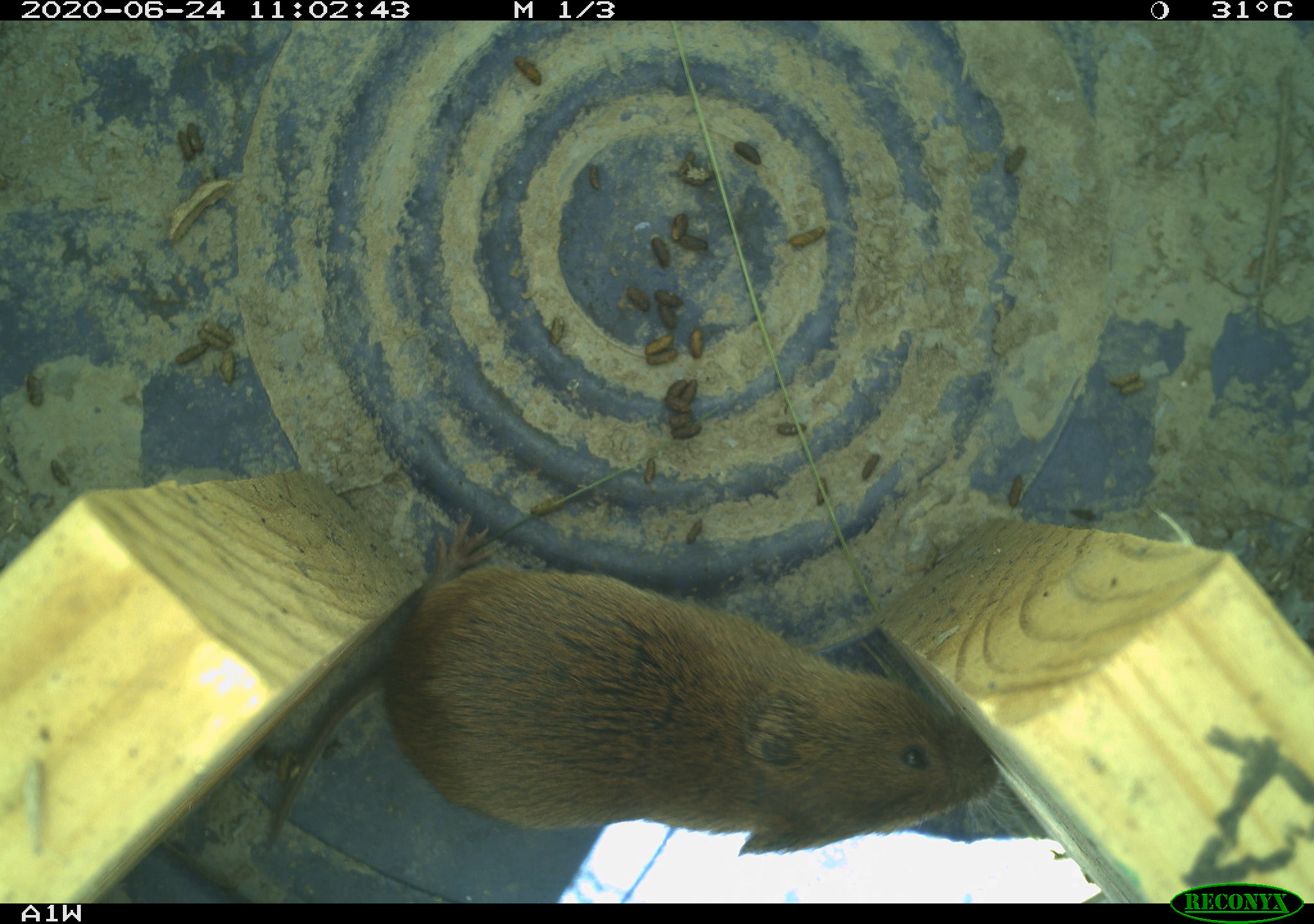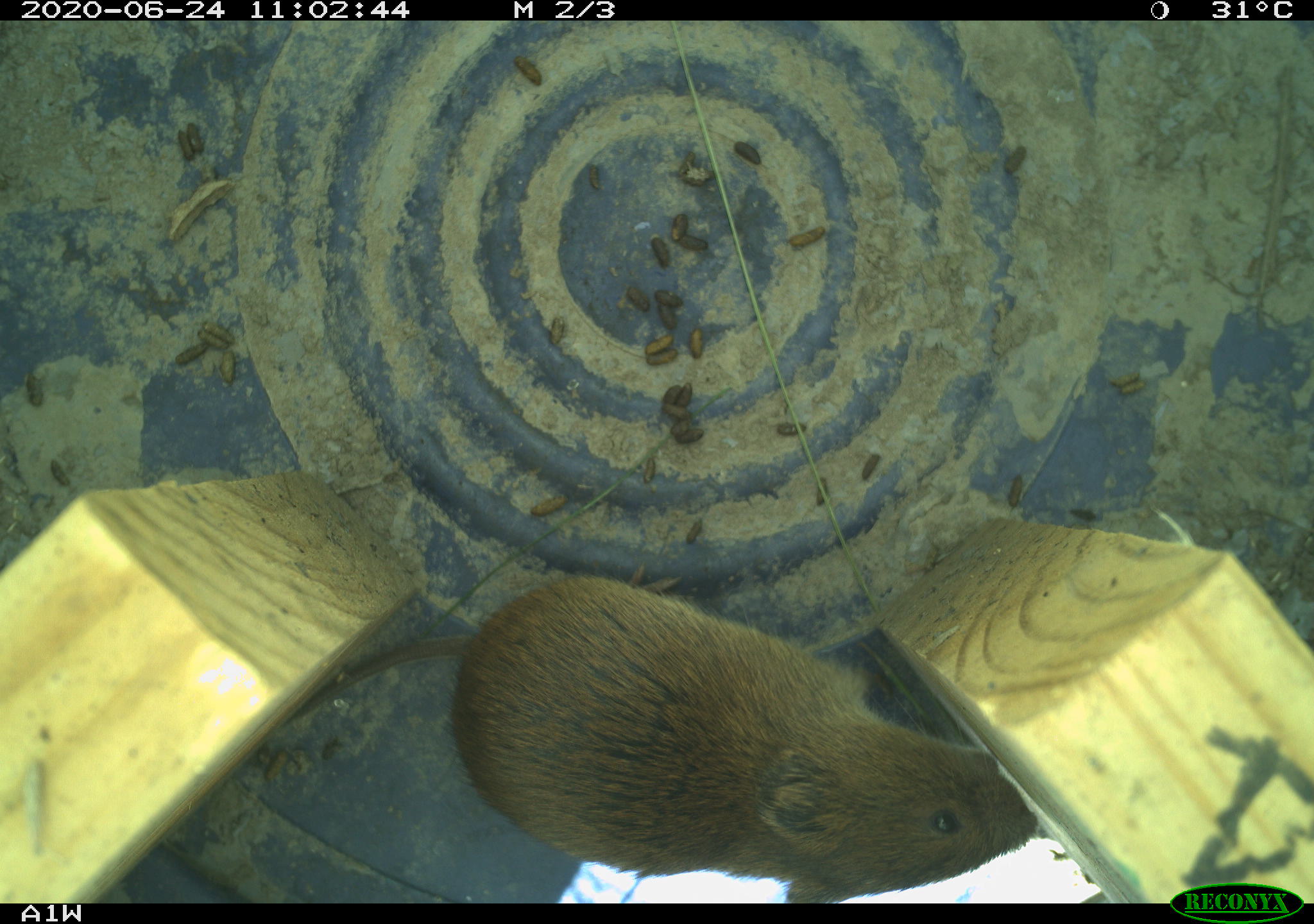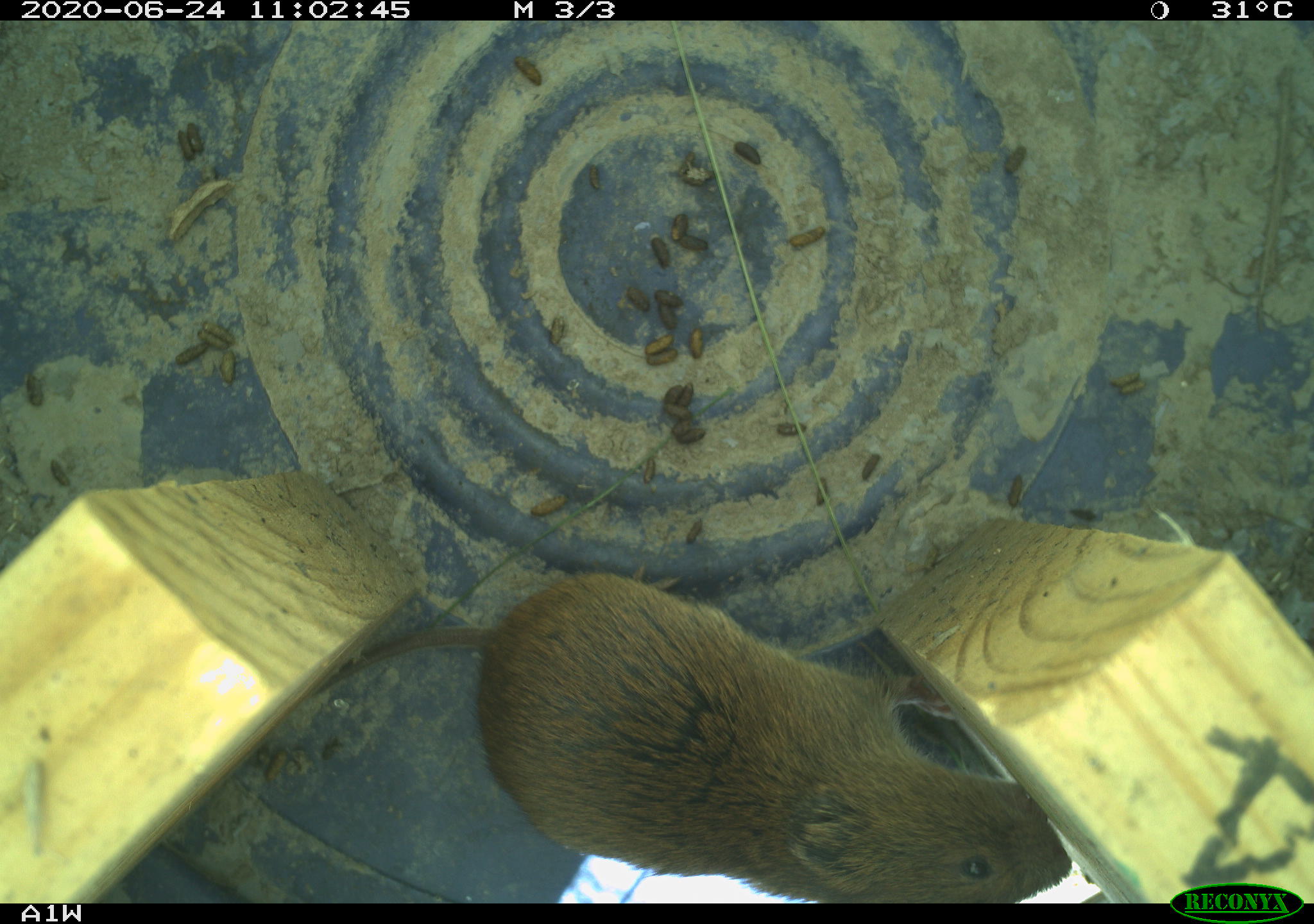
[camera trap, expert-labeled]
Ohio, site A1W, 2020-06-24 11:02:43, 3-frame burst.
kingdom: Animalia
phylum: Chordata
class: Mammalia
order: Rodentia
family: Cricetidae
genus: Microtus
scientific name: Microtus pennsylvanicus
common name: meadow vole